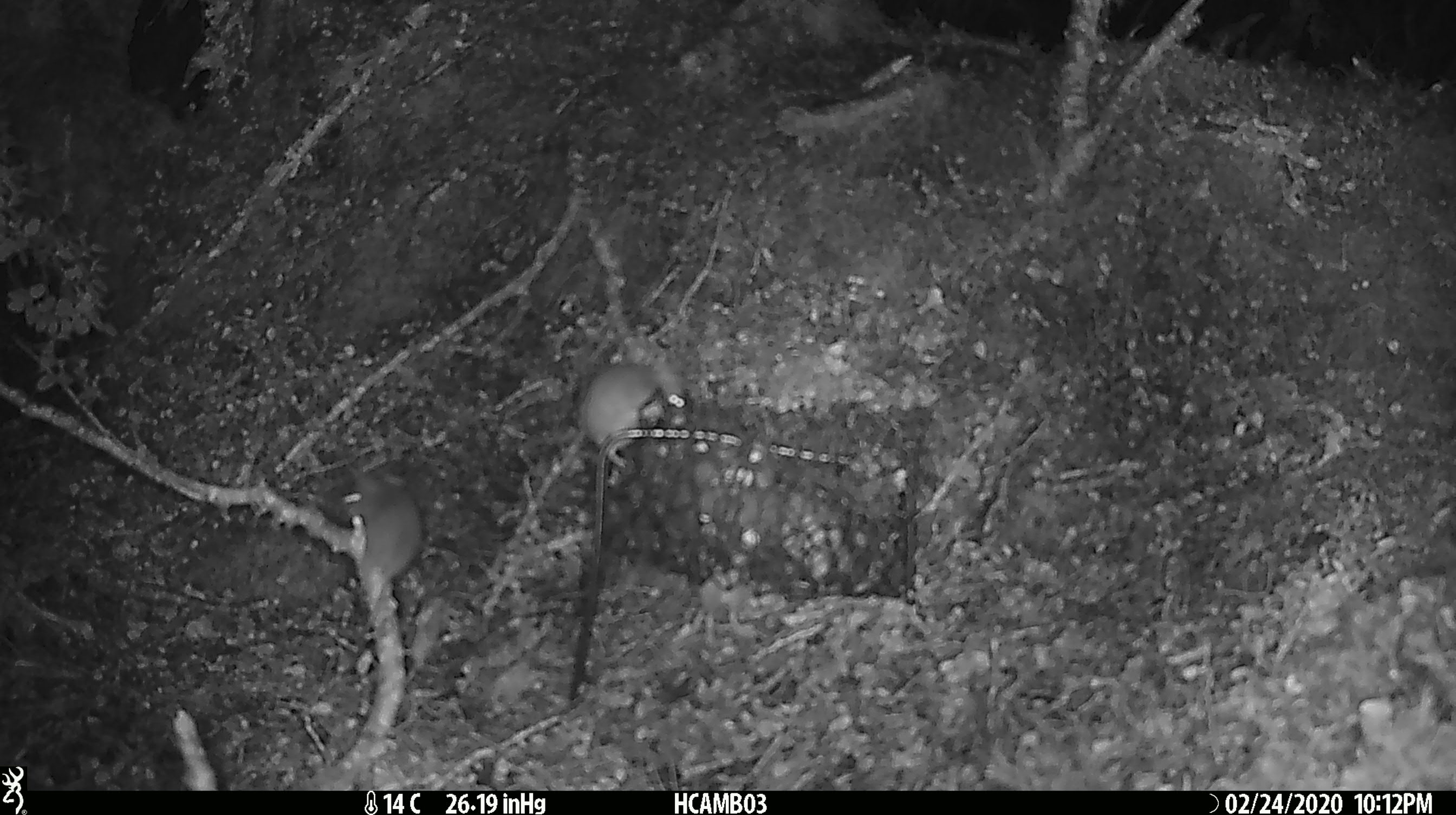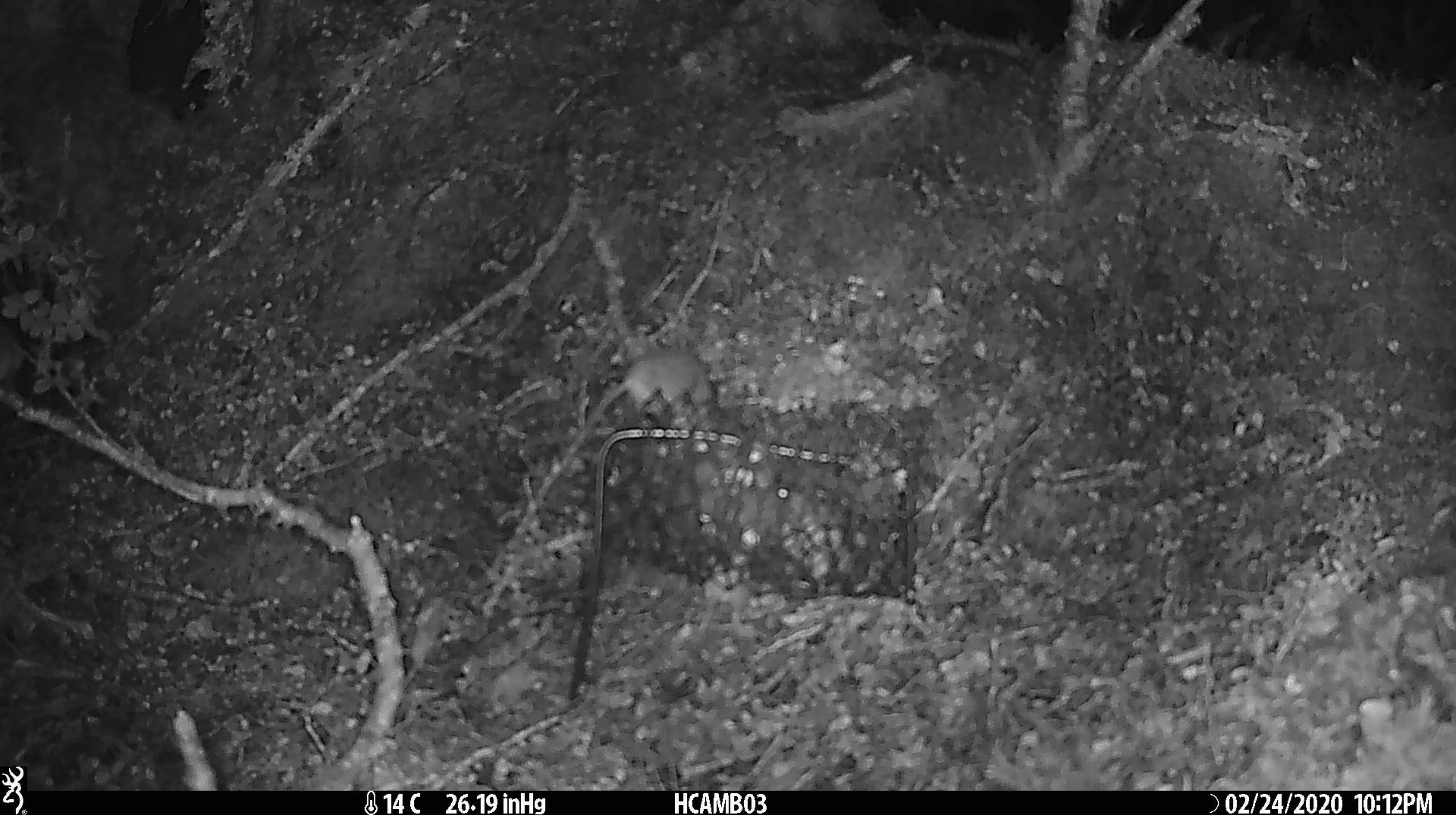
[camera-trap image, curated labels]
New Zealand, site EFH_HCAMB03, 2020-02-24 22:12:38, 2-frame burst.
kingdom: Animalia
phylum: Chordata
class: Mammalia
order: Rodentia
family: Muridae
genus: Mus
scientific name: Mus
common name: mouse